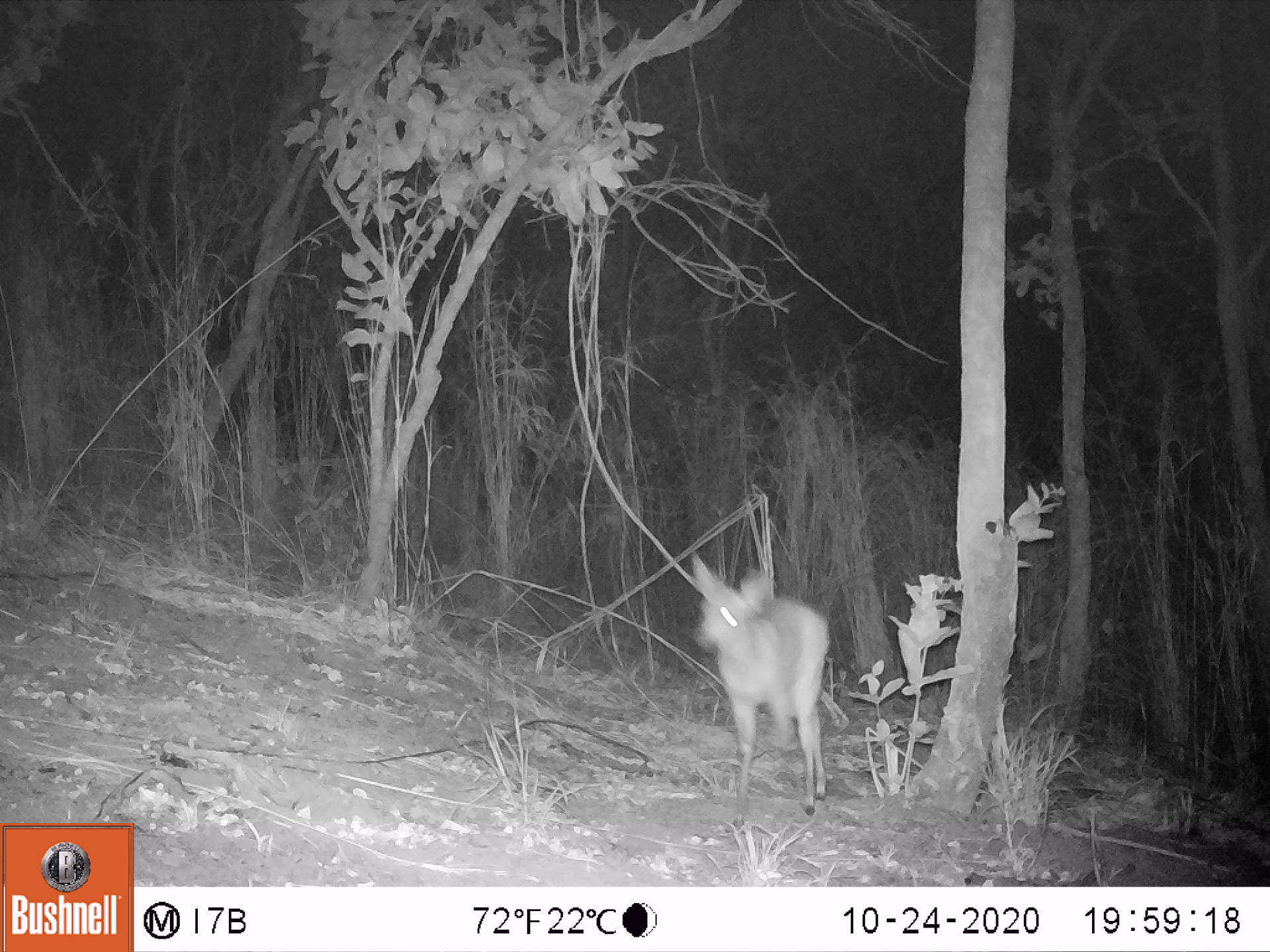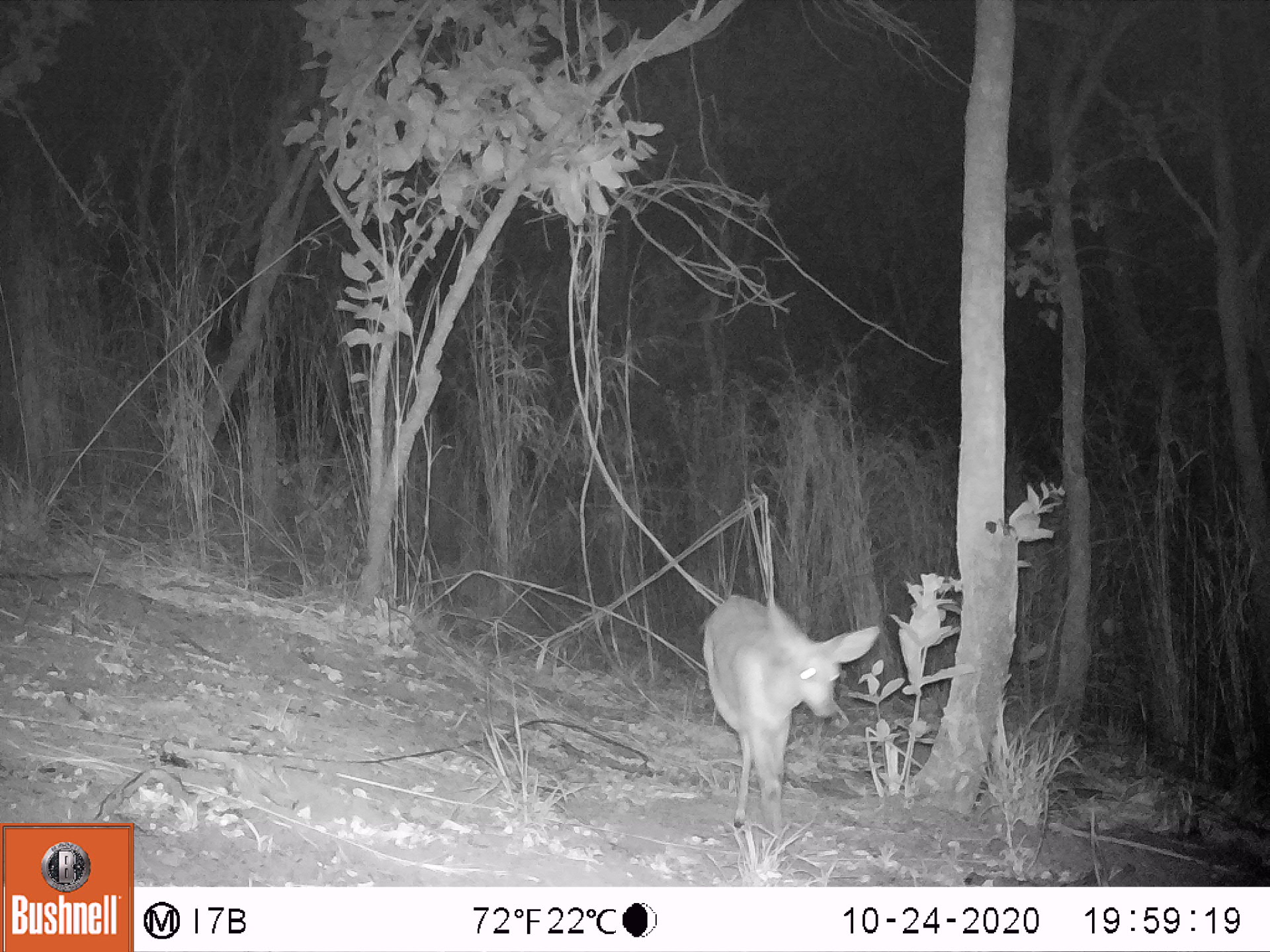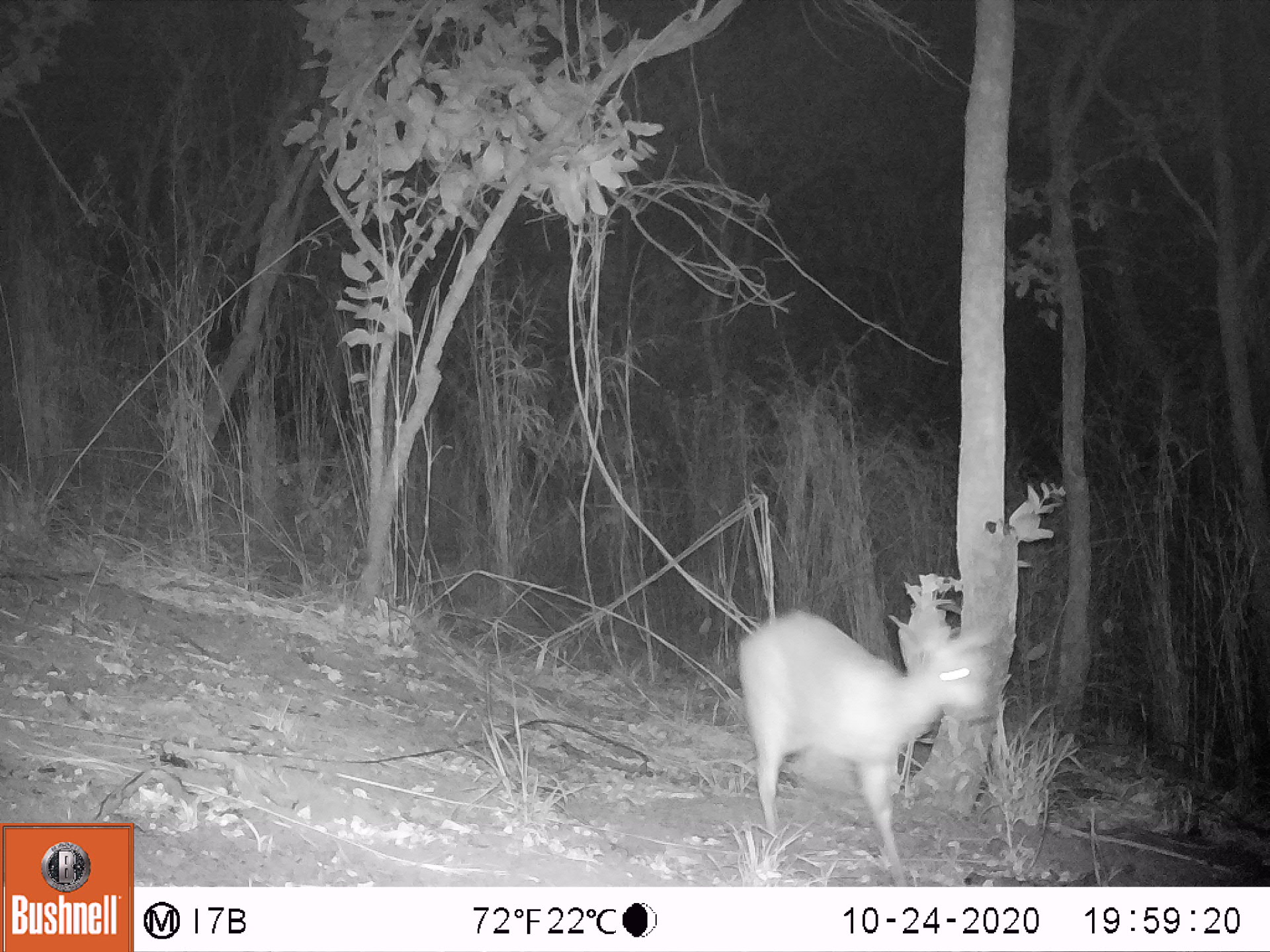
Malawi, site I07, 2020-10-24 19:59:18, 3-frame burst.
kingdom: Animalia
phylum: Chordata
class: Mammalia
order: Artiodactyla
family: Bovidae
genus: Tragelaphus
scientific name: Tragelaphus sylvaticus sylvaticus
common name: cape bushbuck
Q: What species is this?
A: Cape bushbuck (Tragelaphus sylvaticus sylvaticus).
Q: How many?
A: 1.